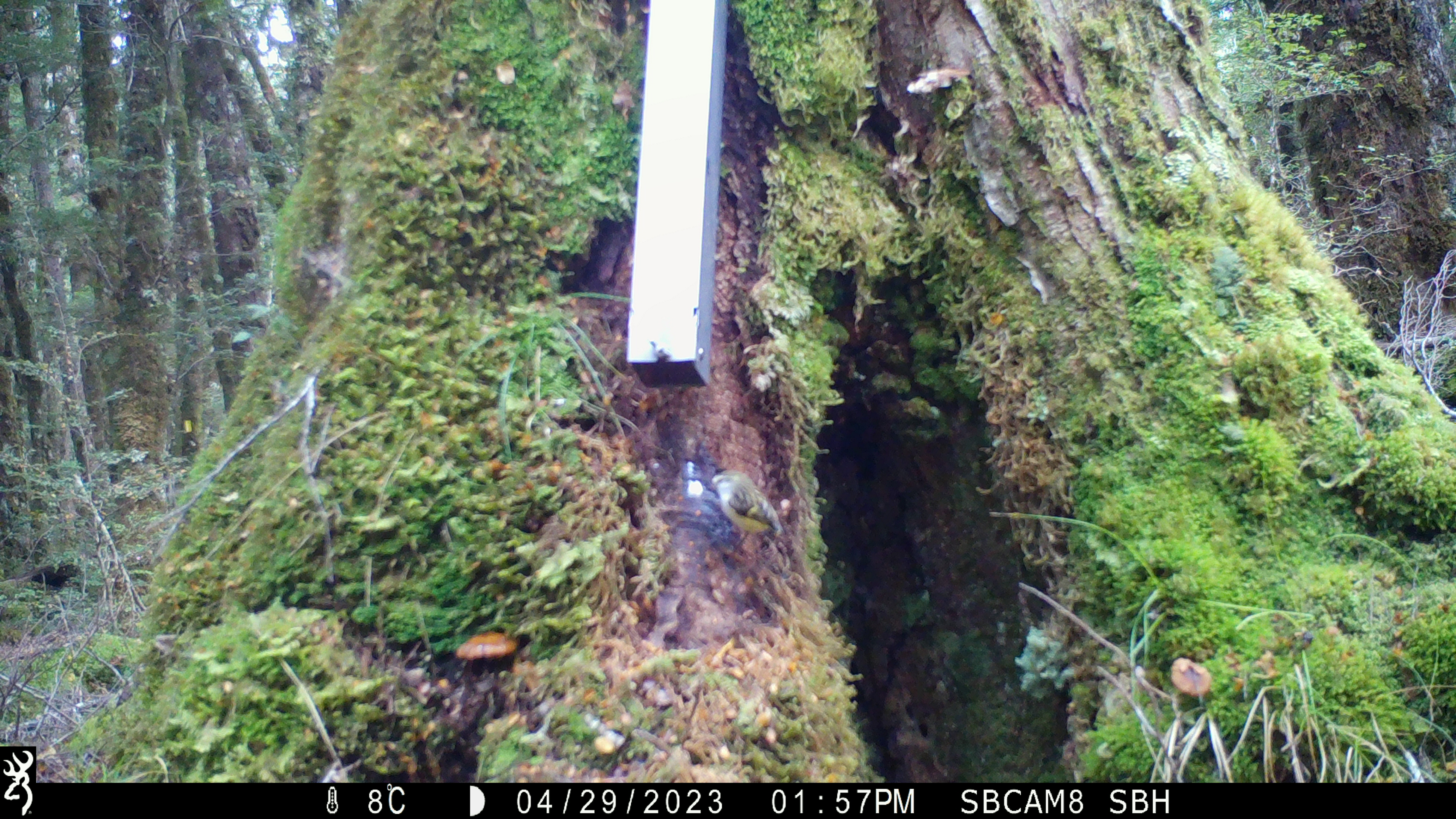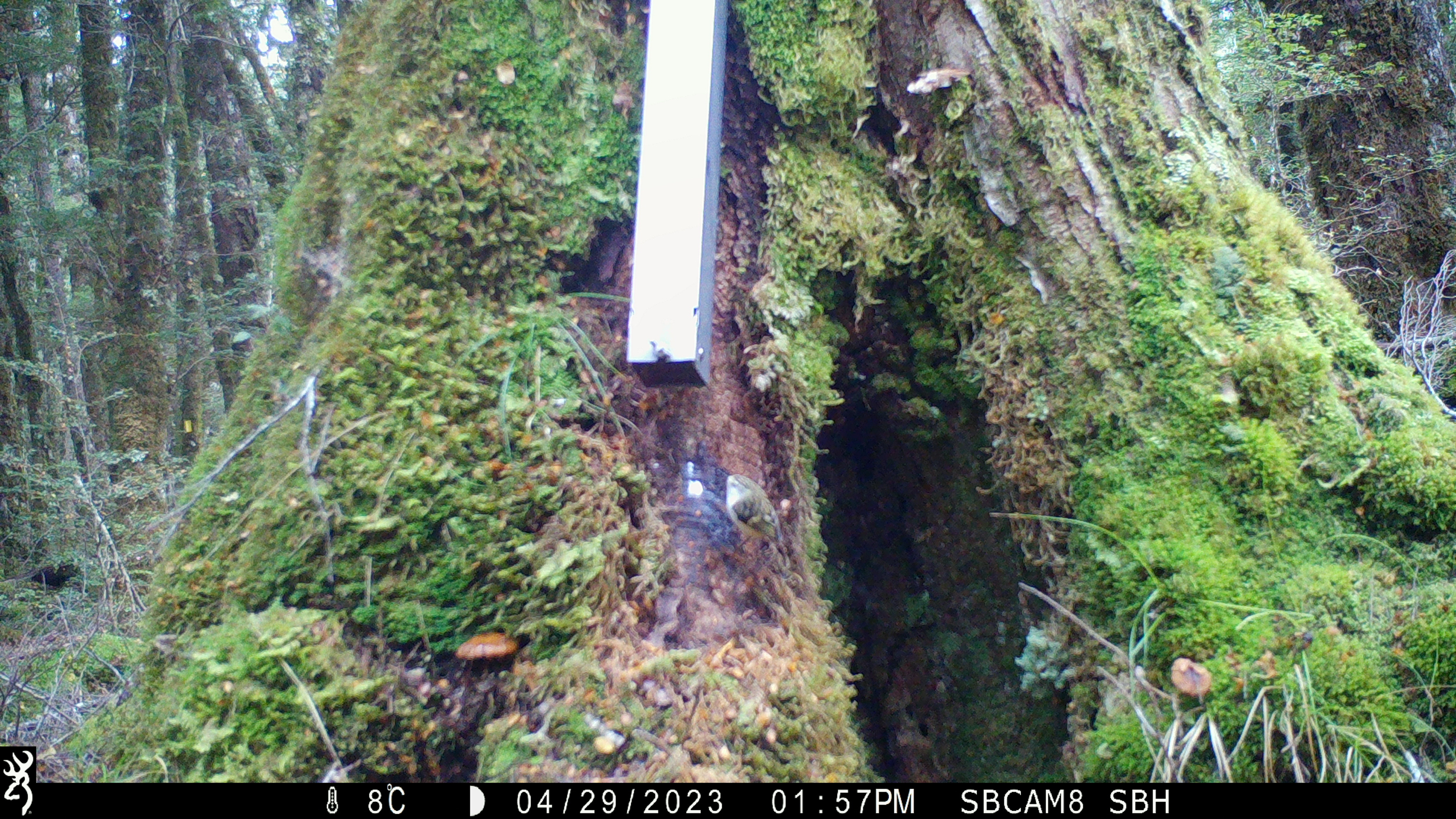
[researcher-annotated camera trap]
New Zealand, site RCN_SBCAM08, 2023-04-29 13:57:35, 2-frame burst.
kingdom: Animalia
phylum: Chordata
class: Aves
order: Passeriformes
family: Acanthisittidae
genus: Acanthisitta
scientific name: Acanthisitta chloris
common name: rifleman